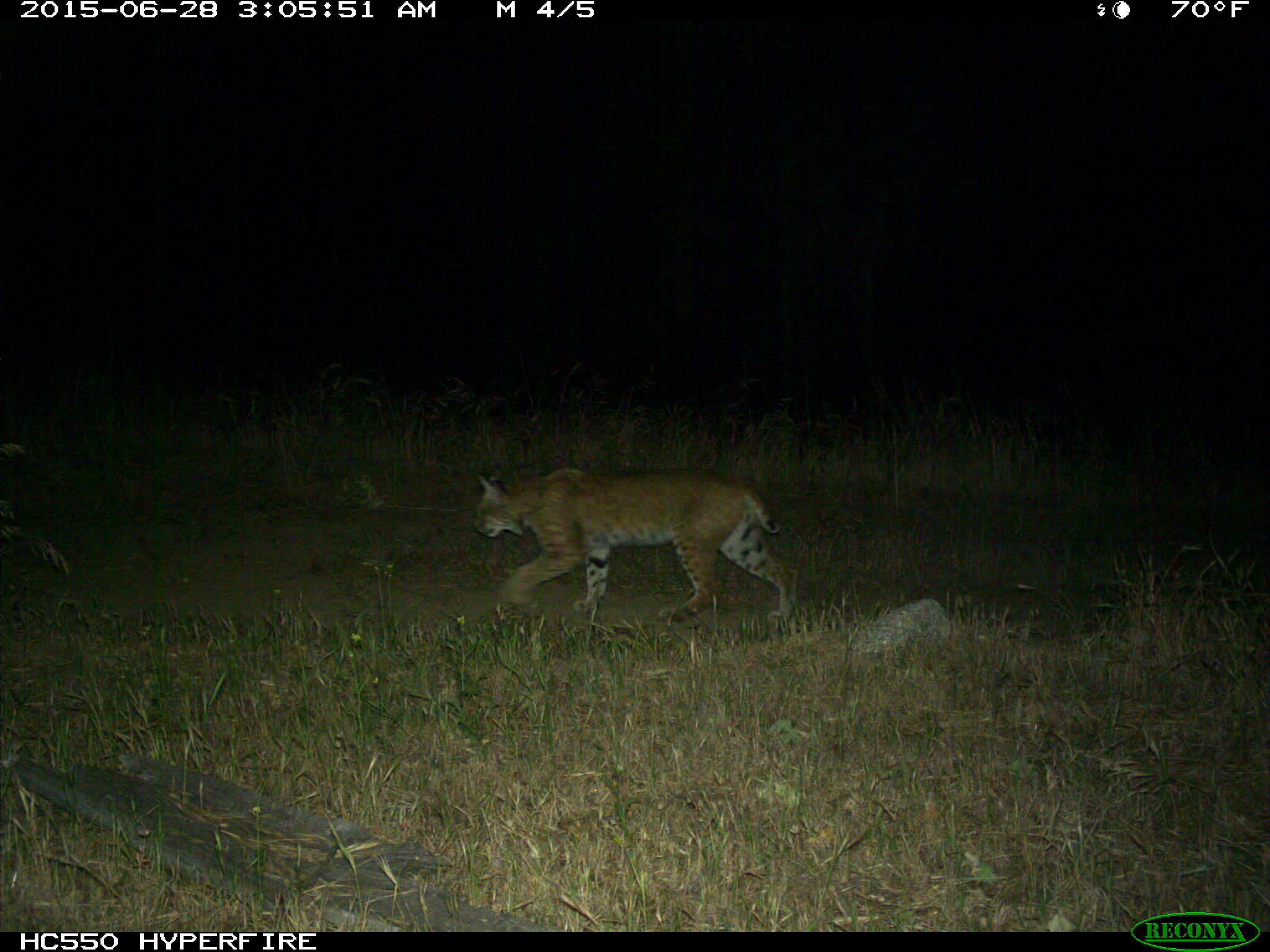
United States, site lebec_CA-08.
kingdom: Animalia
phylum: Chordata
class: Mammalia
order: Carnivora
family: Felidae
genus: Lynx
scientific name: Lynx rufus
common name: bobcat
Lynx rufus (bobcat).